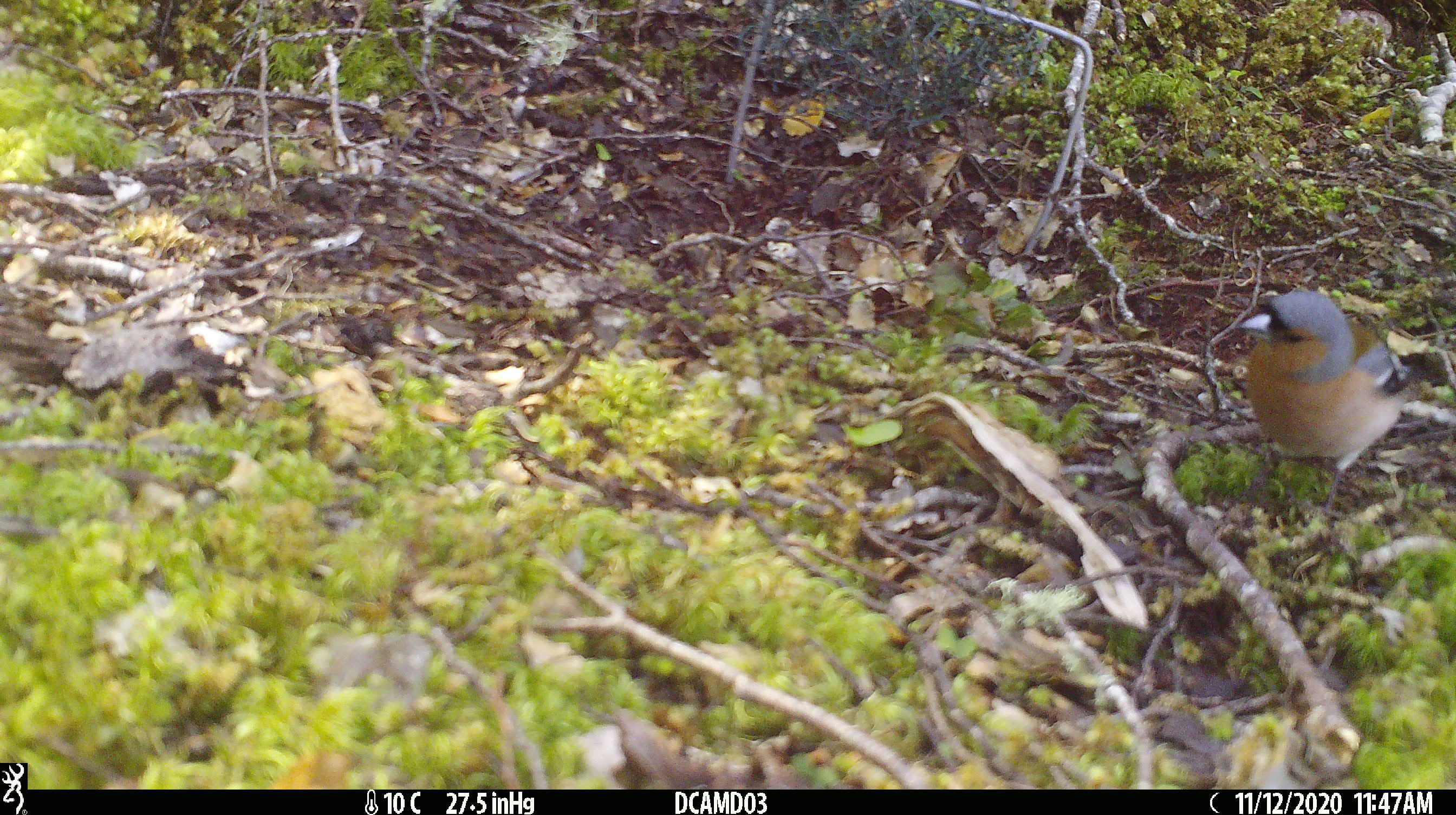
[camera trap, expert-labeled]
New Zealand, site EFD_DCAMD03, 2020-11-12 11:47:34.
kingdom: Animalia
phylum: Chordata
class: Aves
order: Passeriformes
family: Fringillidae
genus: Fringilla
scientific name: Fringilla coelebs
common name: common chaffinch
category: chaffinch